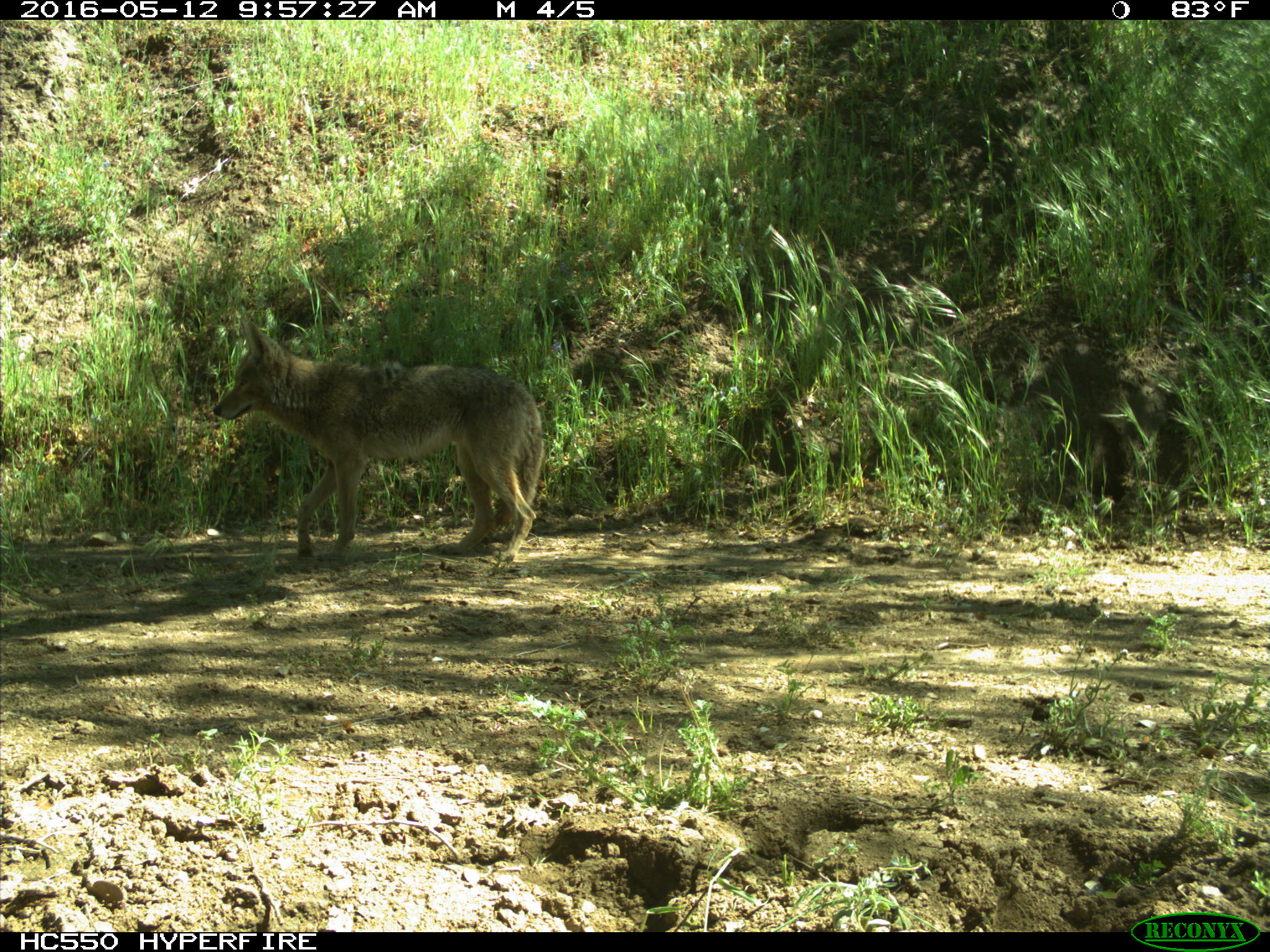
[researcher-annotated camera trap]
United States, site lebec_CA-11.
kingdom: Animalia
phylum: Chordata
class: Mammalia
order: Carnivora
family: Canidae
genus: Canis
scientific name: Canis latrans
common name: coyote